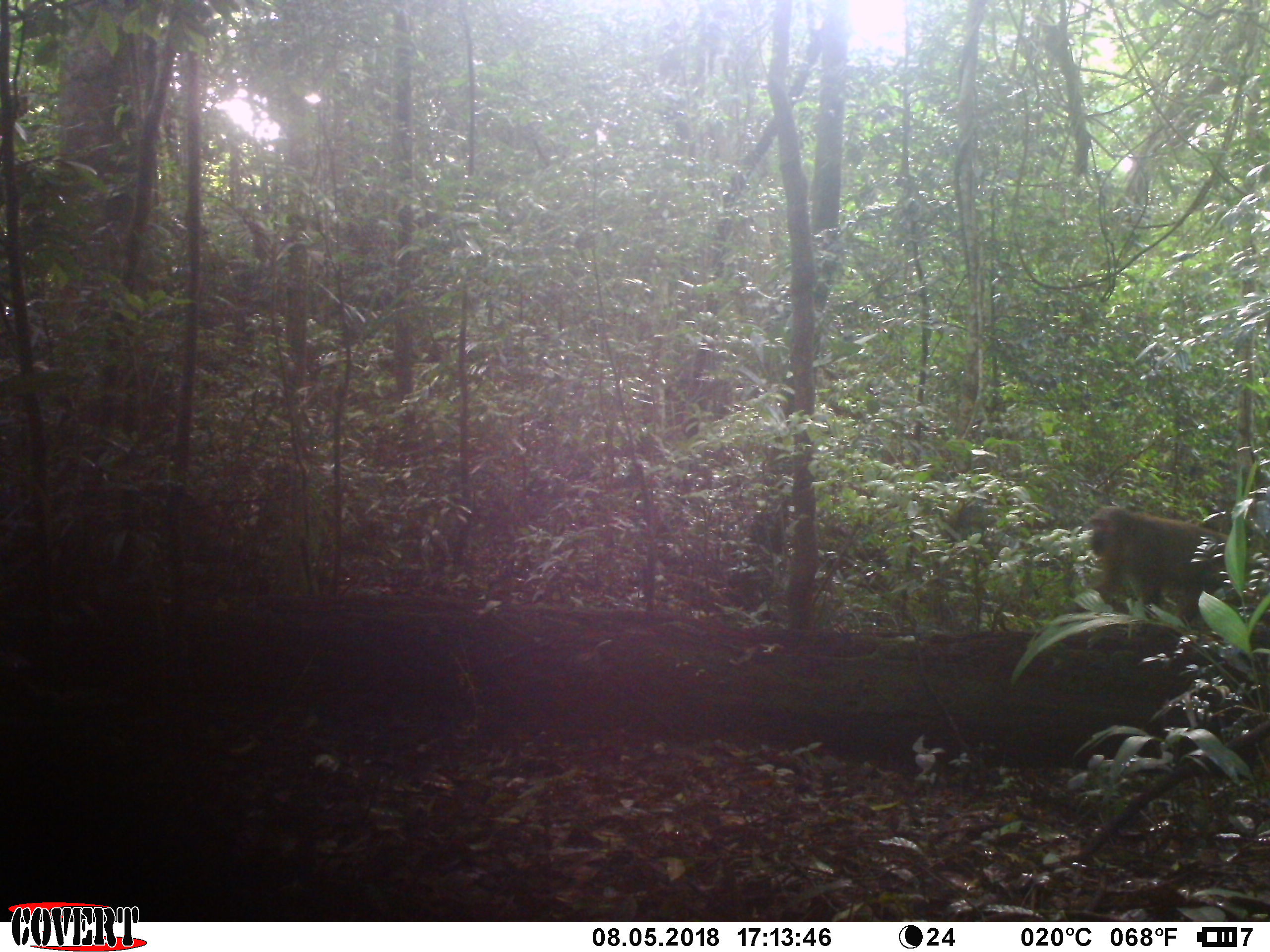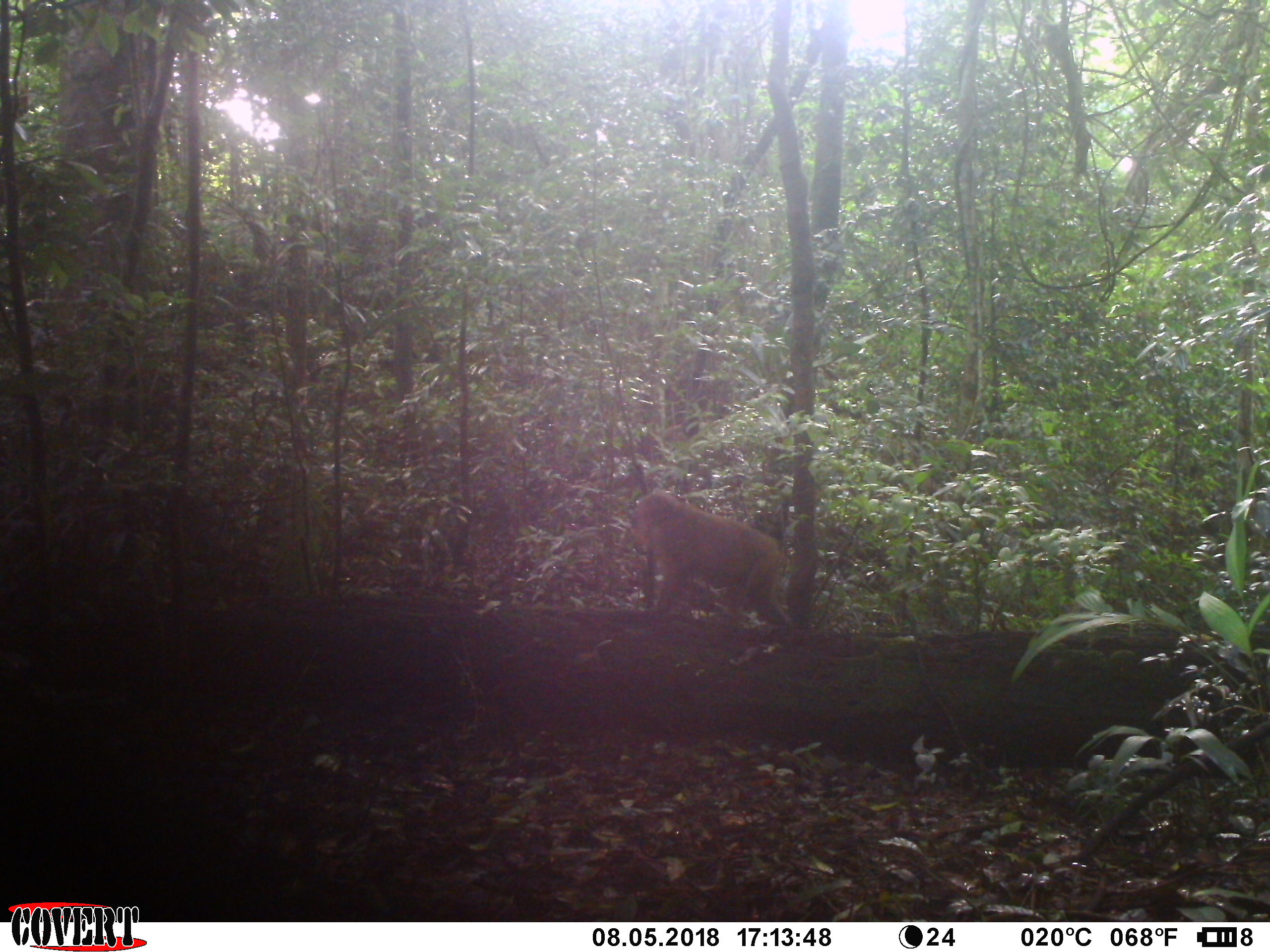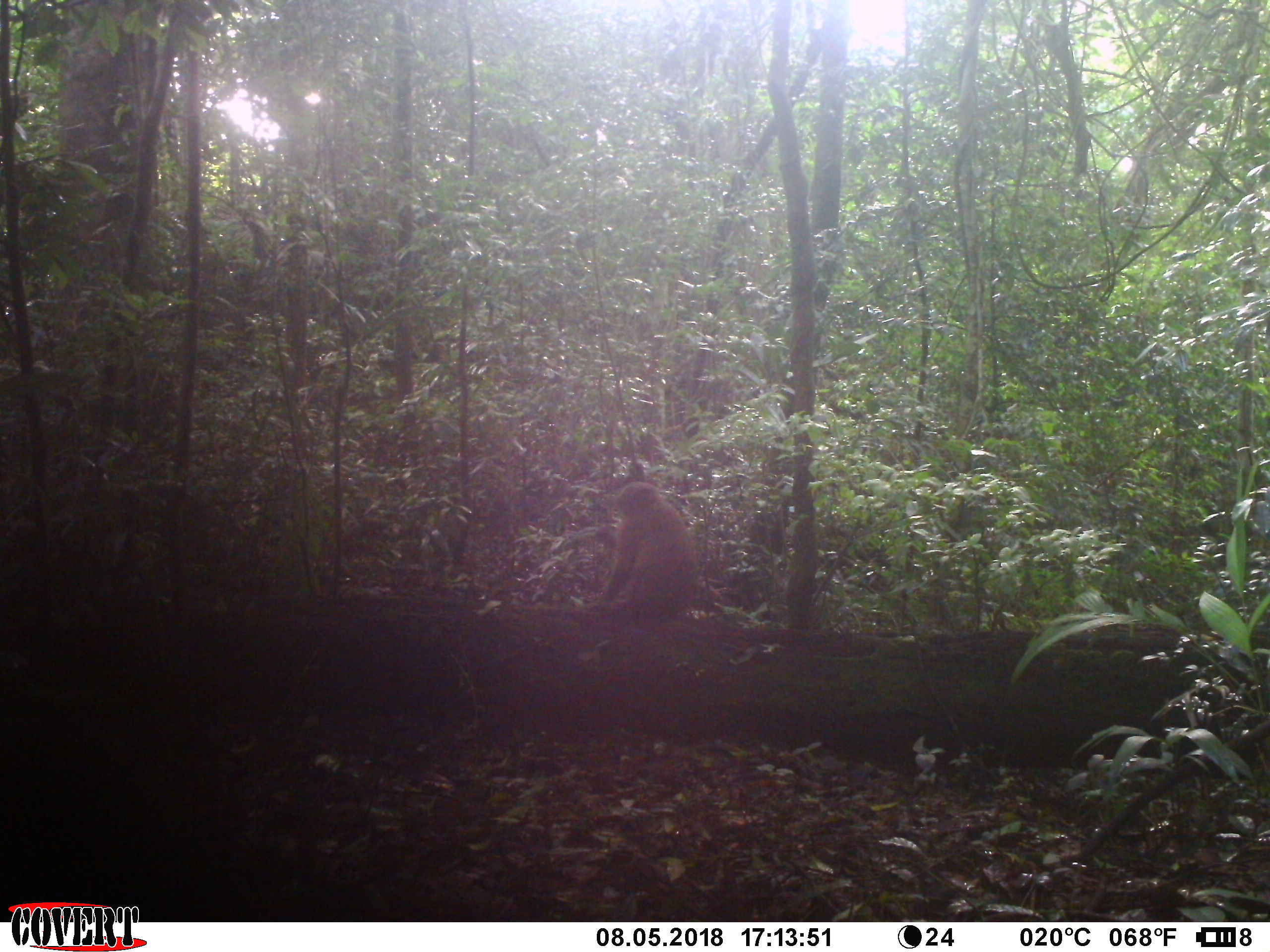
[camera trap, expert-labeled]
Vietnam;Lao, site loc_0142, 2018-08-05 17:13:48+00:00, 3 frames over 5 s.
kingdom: Animalia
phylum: Chordata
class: Mammalia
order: Primates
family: Cercopithecidae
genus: Macaca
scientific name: Macaca arctoides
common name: stump-tailed macaque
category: stump tailed macaque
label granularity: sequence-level